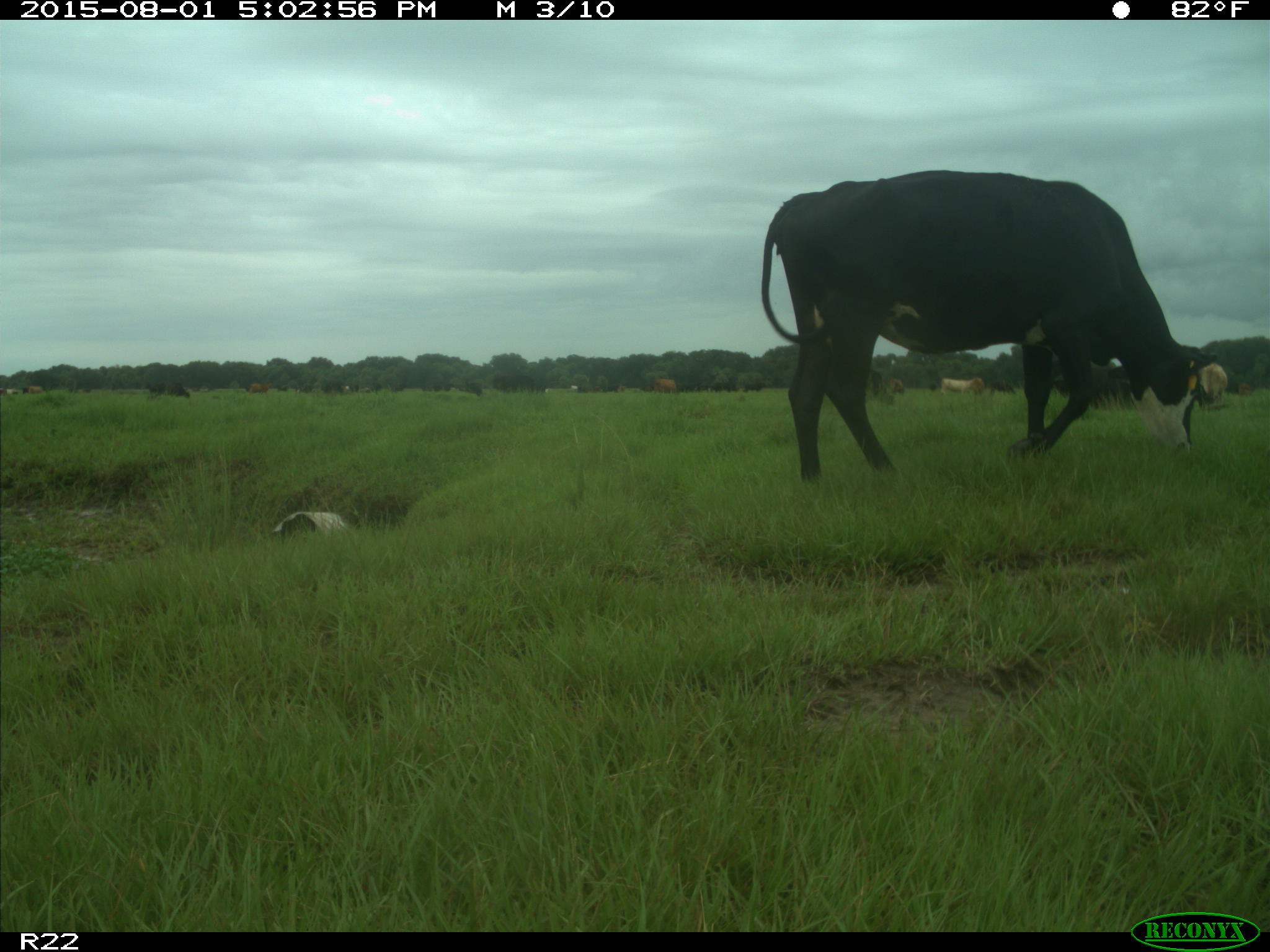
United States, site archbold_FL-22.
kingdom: Animalia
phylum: Chordata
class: Mammalia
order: Artiodactyla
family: Bovidae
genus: Bos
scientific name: Bos taurus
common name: domestic cow